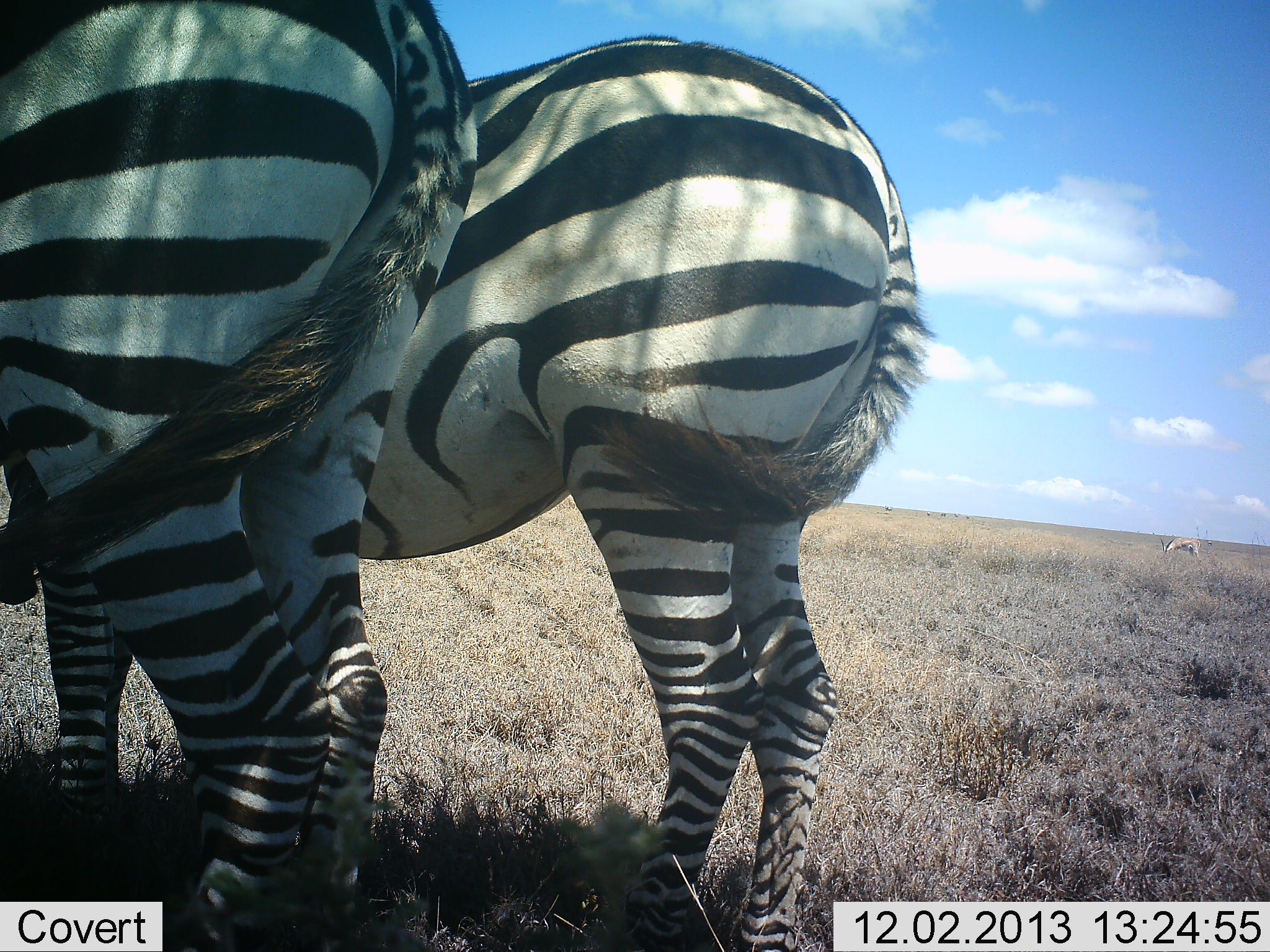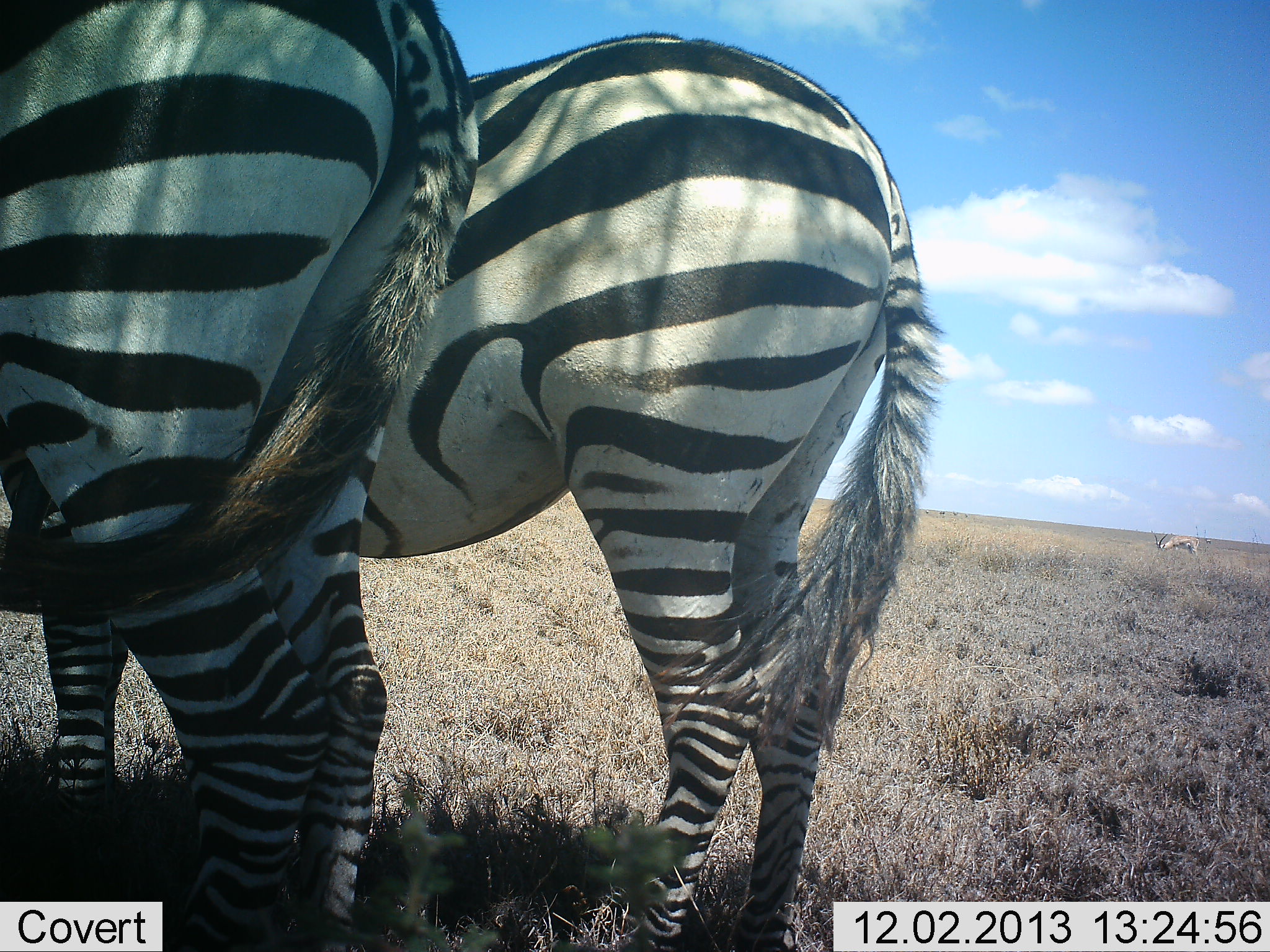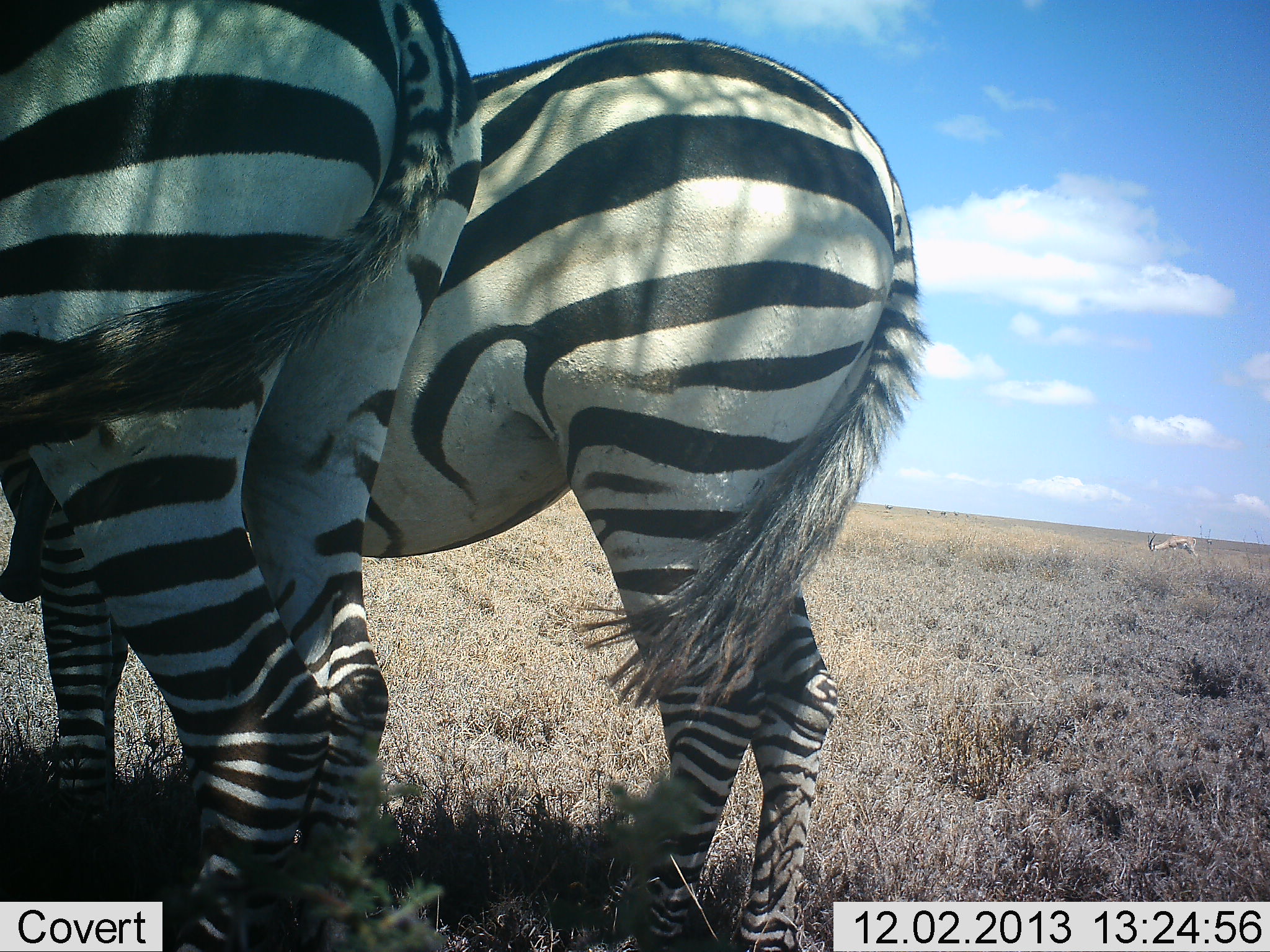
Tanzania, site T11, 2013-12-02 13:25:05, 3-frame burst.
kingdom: Animalia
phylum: Chordata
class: Mammalia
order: Artiodactyla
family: Bovidae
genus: Nanger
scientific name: Nanger granti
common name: grant's gazelle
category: gazellegrants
Gazellegrants (grant's gazelle) (Nanger granti), count 1. Behavior (volunteer vote fractions): standing 14%, resting 0%, moving 0%, interacting 0%. Young present (vote fraction): 0%. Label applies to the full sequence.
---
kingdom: Animalia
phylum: Chordata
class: Mammalia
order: Perissodactyla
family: Equidae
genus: Equus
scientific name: Equus quagga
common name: plains zebra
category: zebra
Zebra (plains zebra) (Equus quagga), count 2. Behavior (volunteer vote fractions): standing 95%, resting 9%, moving 0%, interacting 5%. Young present (vote fraction): 0%. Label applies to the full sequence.